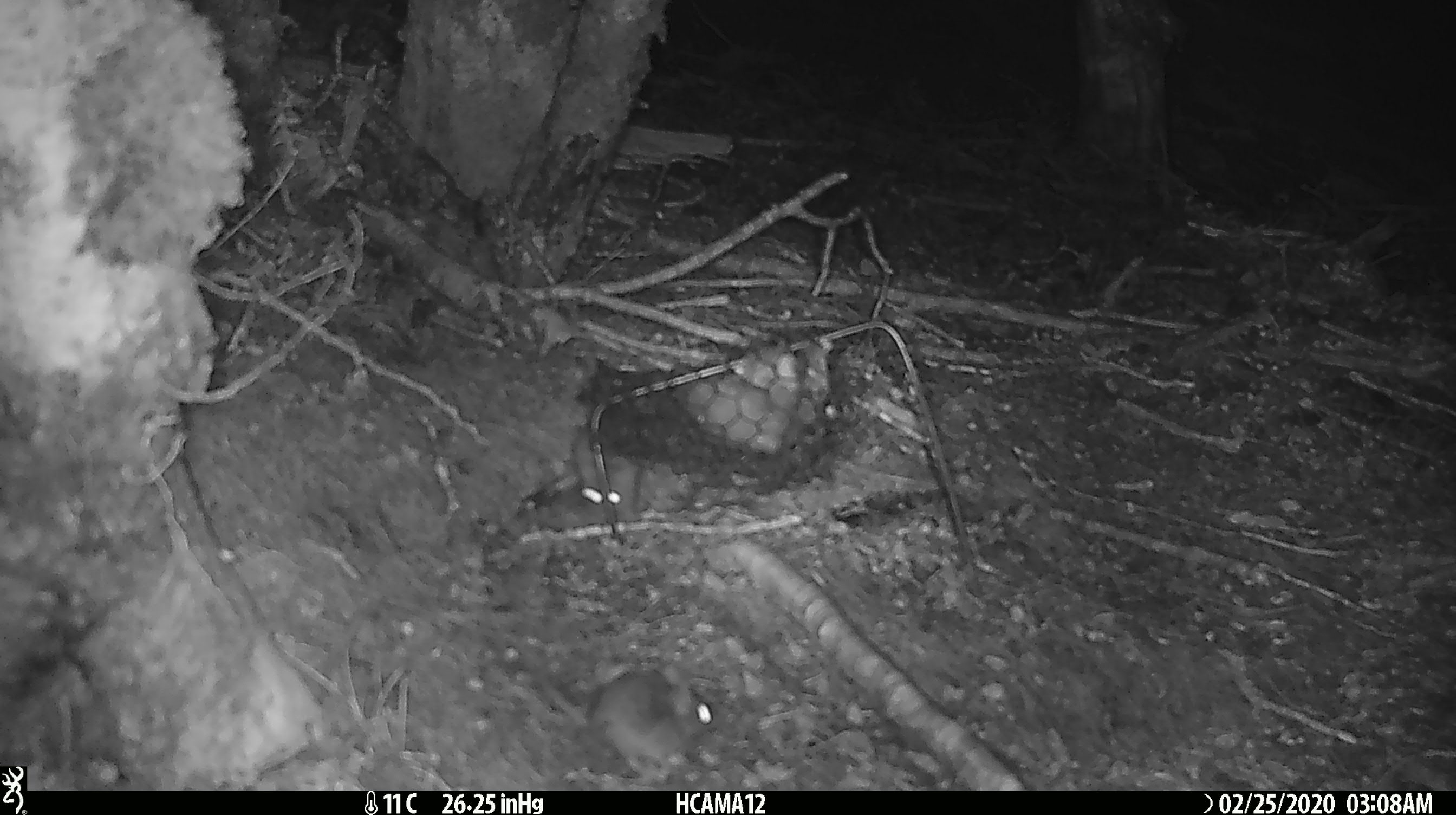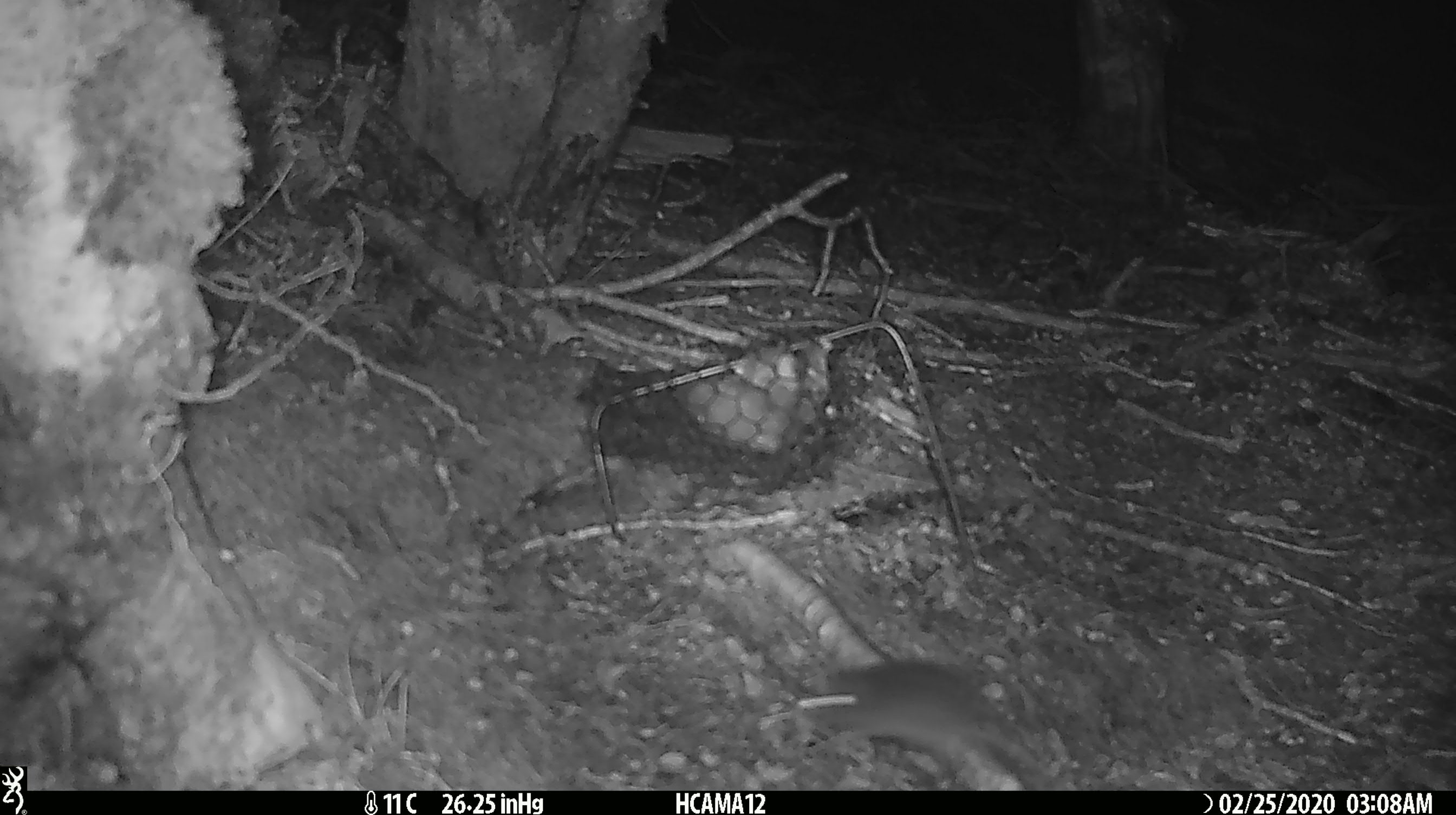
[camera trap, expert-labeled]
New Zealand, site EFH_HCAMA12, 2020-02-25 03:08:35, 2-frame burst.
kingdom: Animalia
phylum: Chordata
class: Mammalia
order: Rodentia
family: Muridae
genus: Mus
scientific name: Mus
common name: mouse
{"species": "mouse (Mus)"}